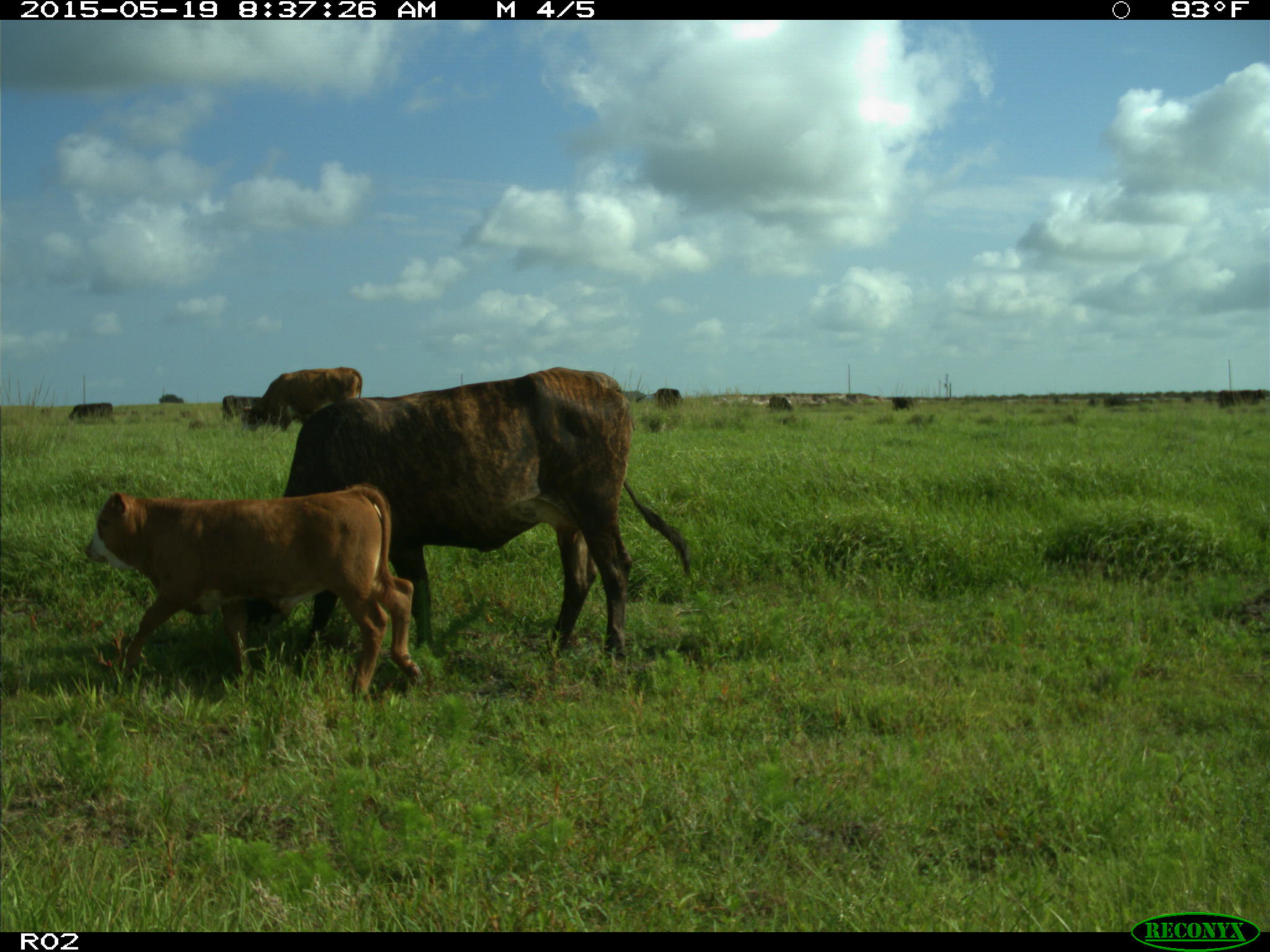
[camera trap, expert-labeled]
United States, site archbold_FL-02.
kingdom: Animalia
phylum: Chordata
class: Mammalia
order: Artiodactyla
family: Bovidae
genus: Bos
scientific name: Bos taurus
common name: domestic cow